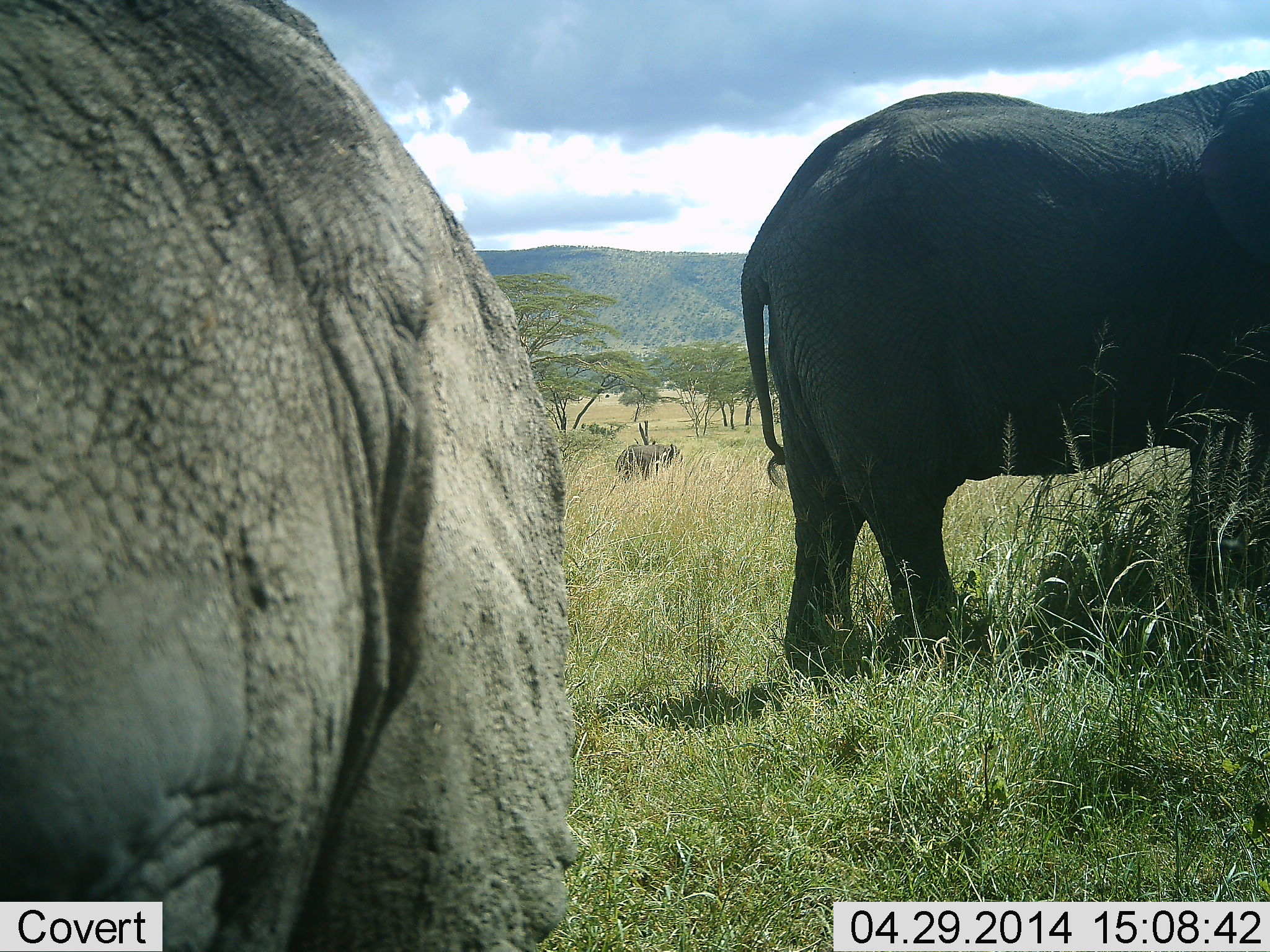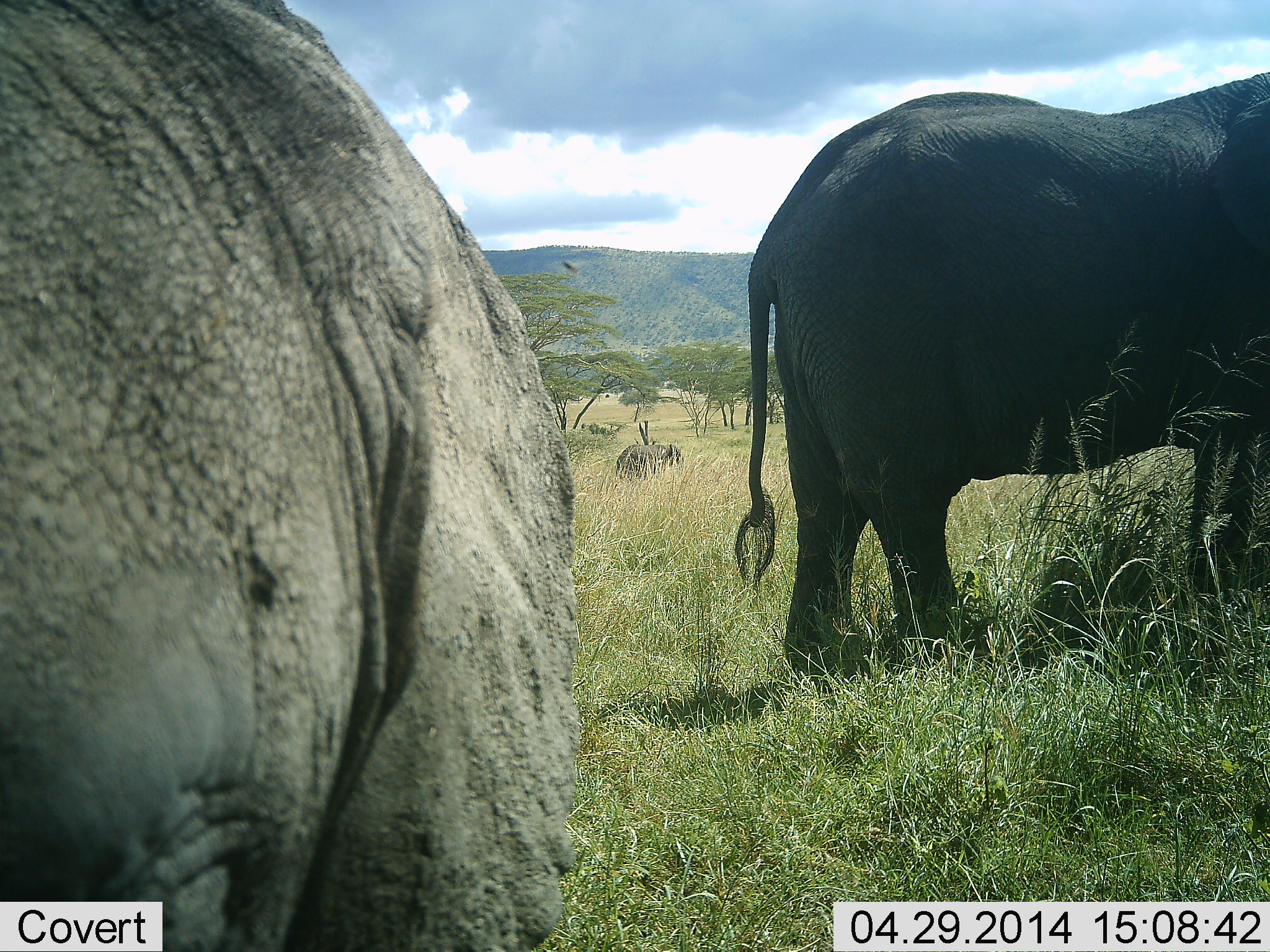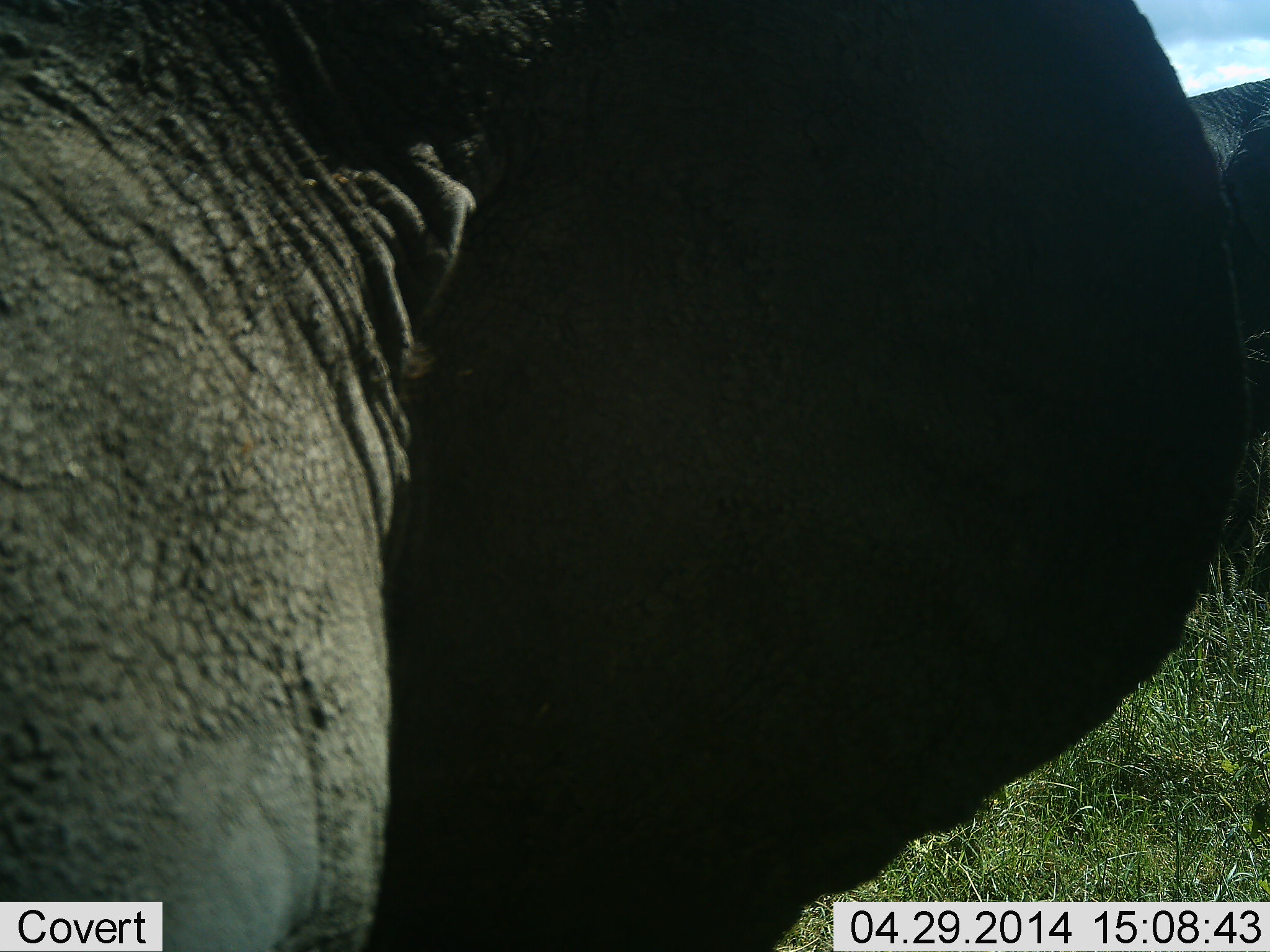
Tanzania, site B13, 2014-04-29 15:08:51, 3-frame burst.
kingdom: Animalia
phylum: Chordata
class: Mammalia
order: Proboscidea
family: Elephantidae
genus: Loxodonta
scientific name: Loxodonta africana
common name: african bush elephant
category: elephant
Elephant (african bush elephant) (Loxodonta africana), count 3. Behavior (volunteer vote fractions): standing 80%, resting 2%, moving 15%, interacting 1%. Young present (vote fraction): 10%. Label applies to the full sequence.